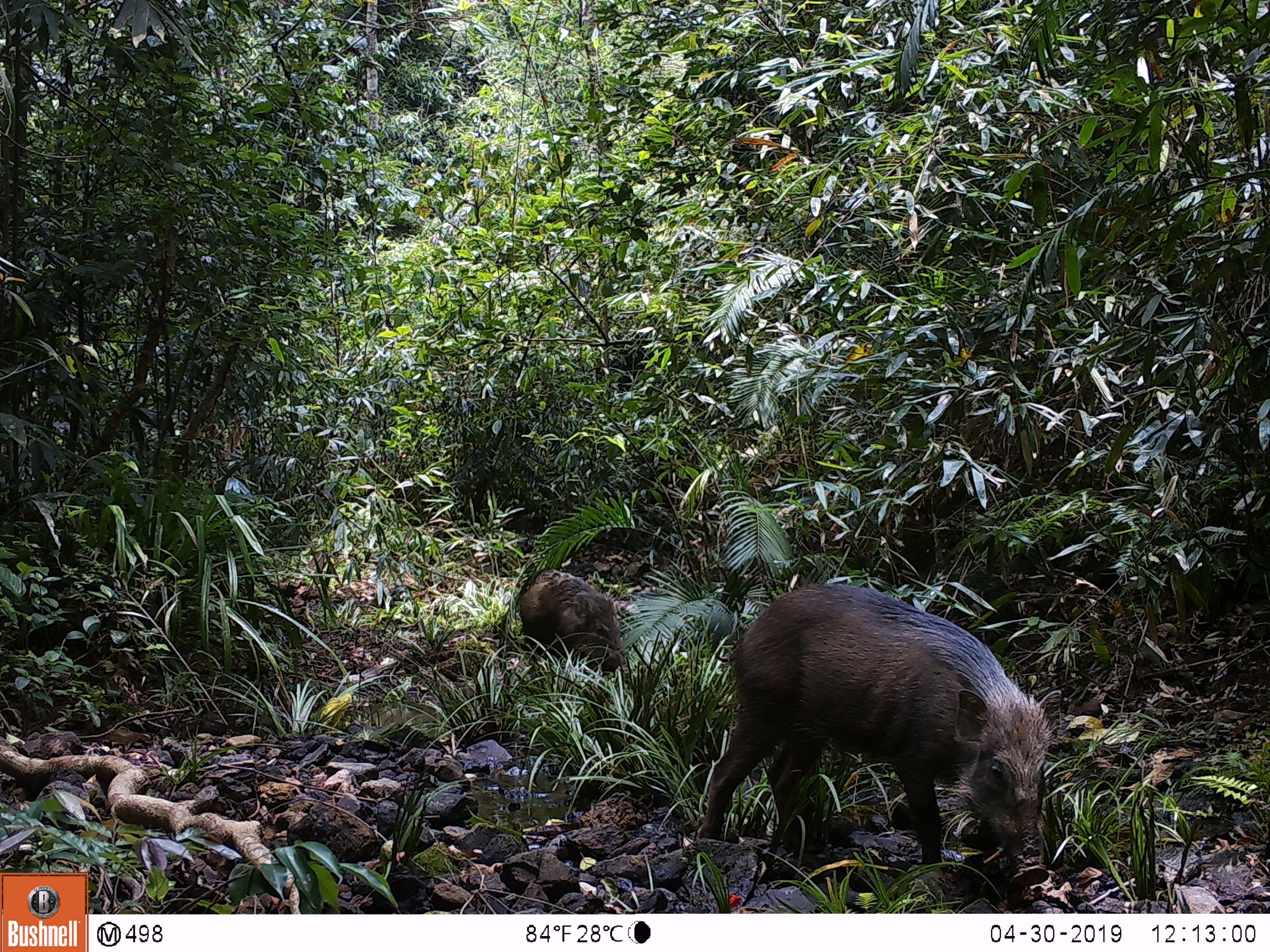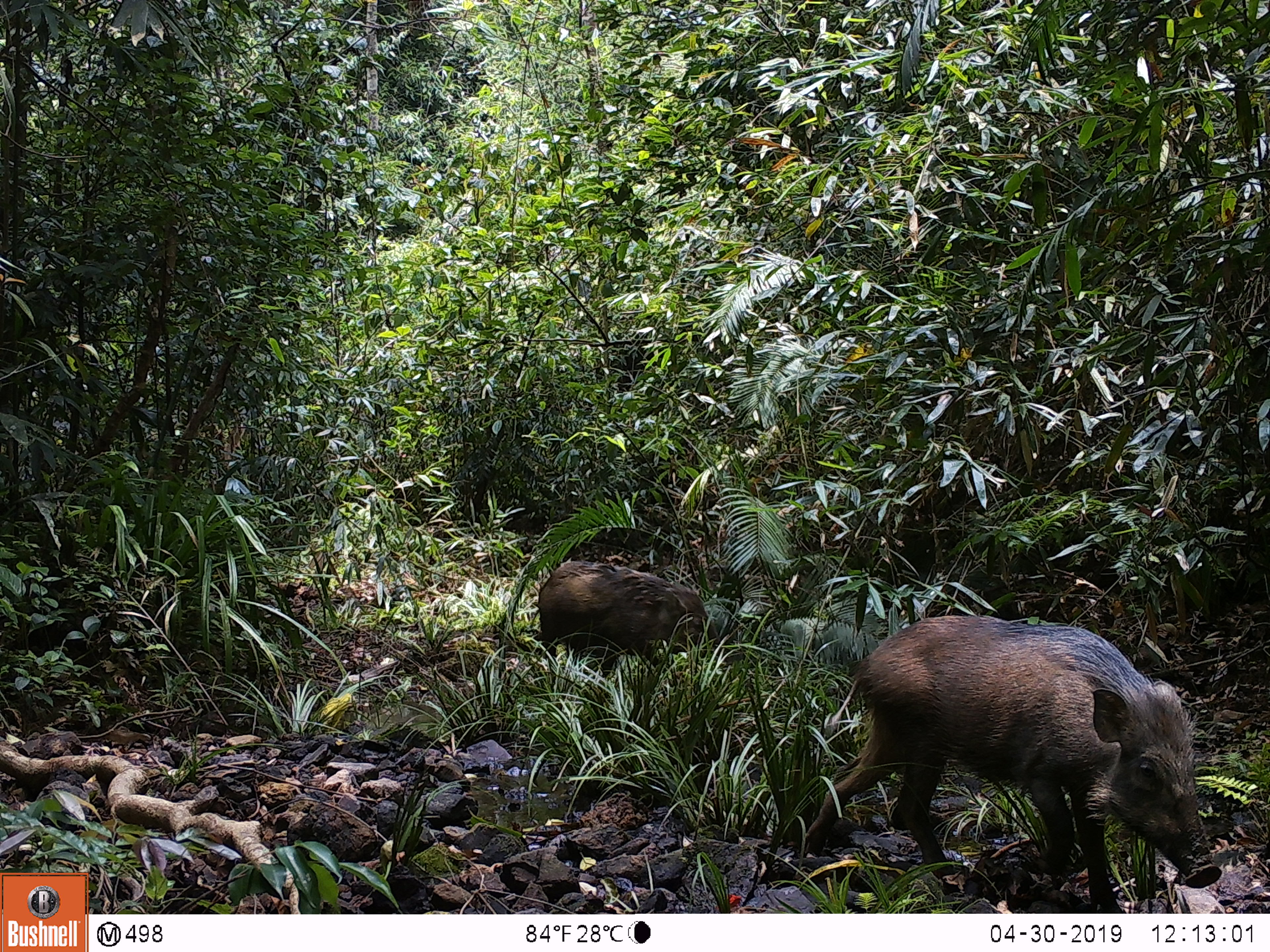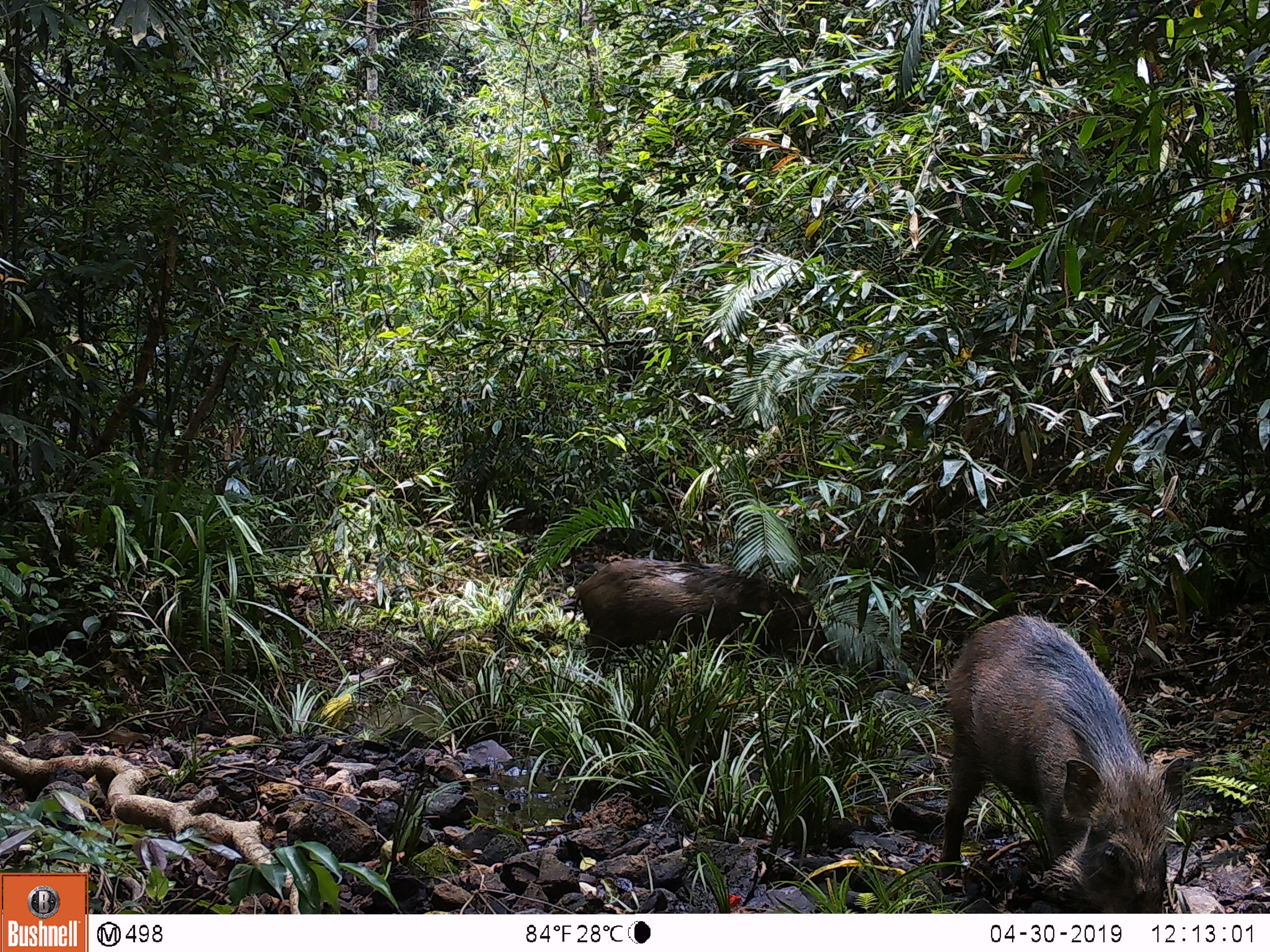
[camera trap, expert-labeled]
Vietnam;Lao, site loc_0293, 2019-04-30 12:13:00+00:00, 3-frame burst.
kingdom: Animalia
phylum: Chordata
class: Mammalia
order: Artiodactyla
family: Suidae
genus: Sus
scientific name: Sus scrofa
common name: eurasian wild pig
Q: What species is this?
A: Eurasian wild pig (Sus scrofa).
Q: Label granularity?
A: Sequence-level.